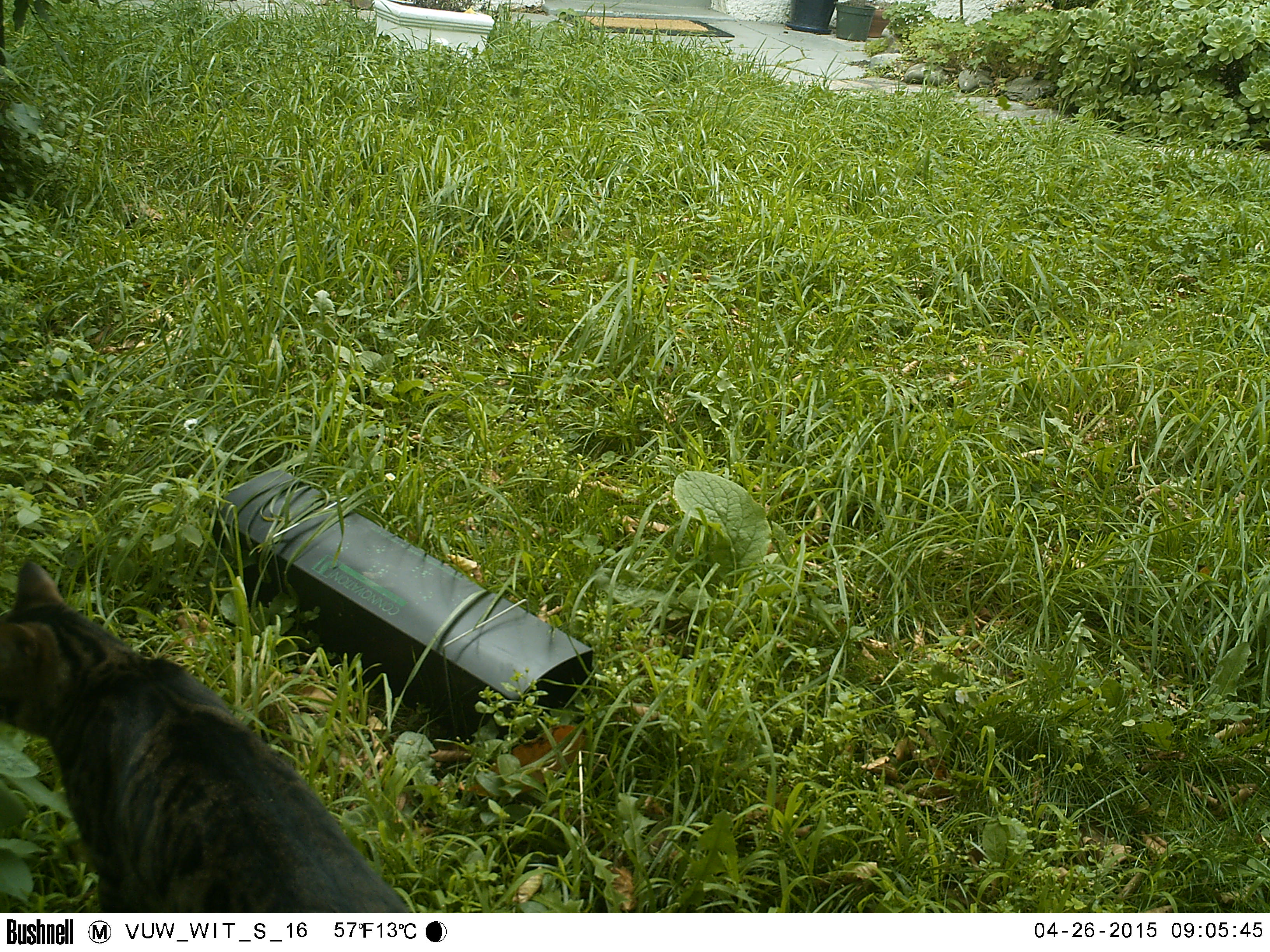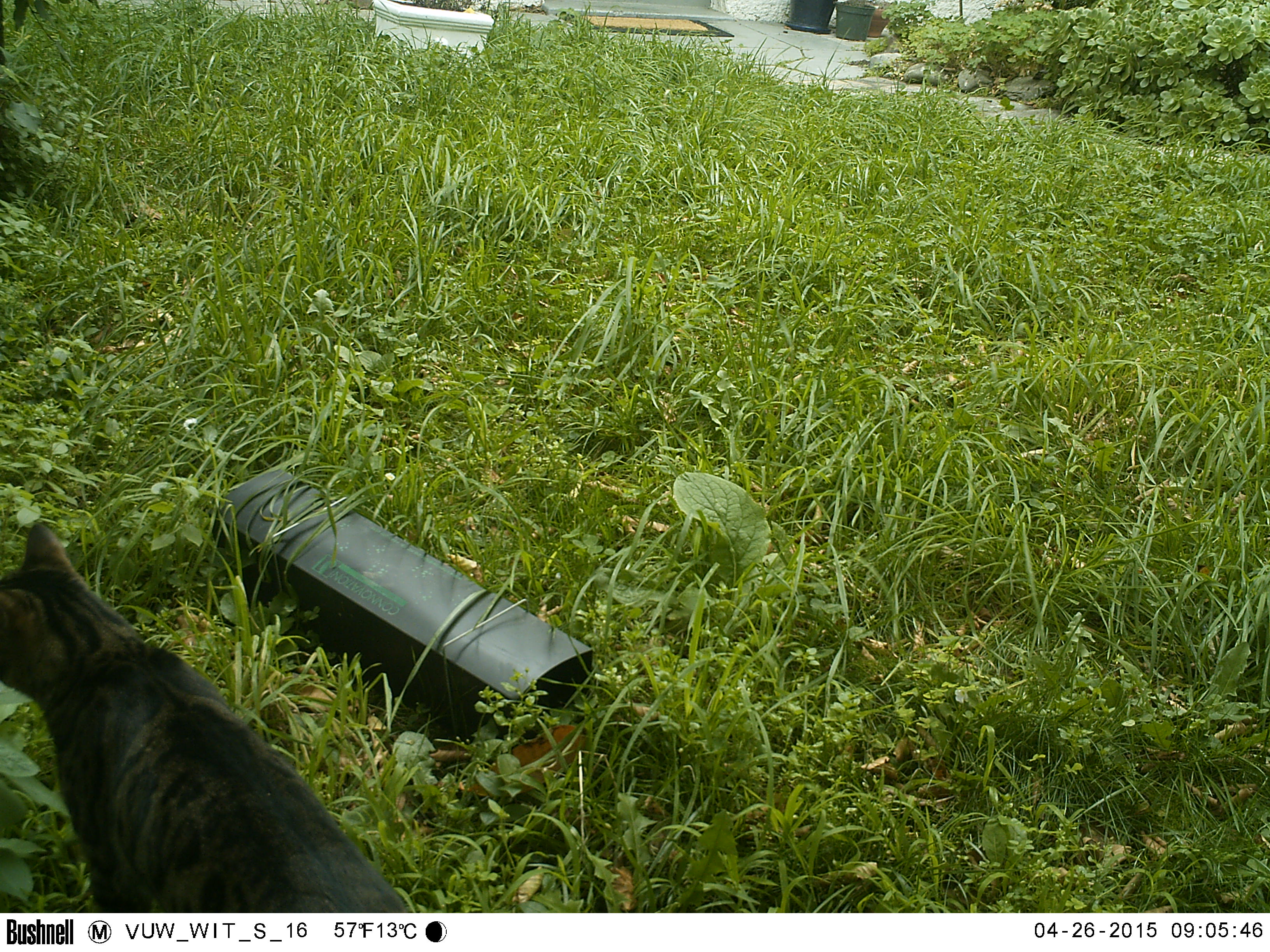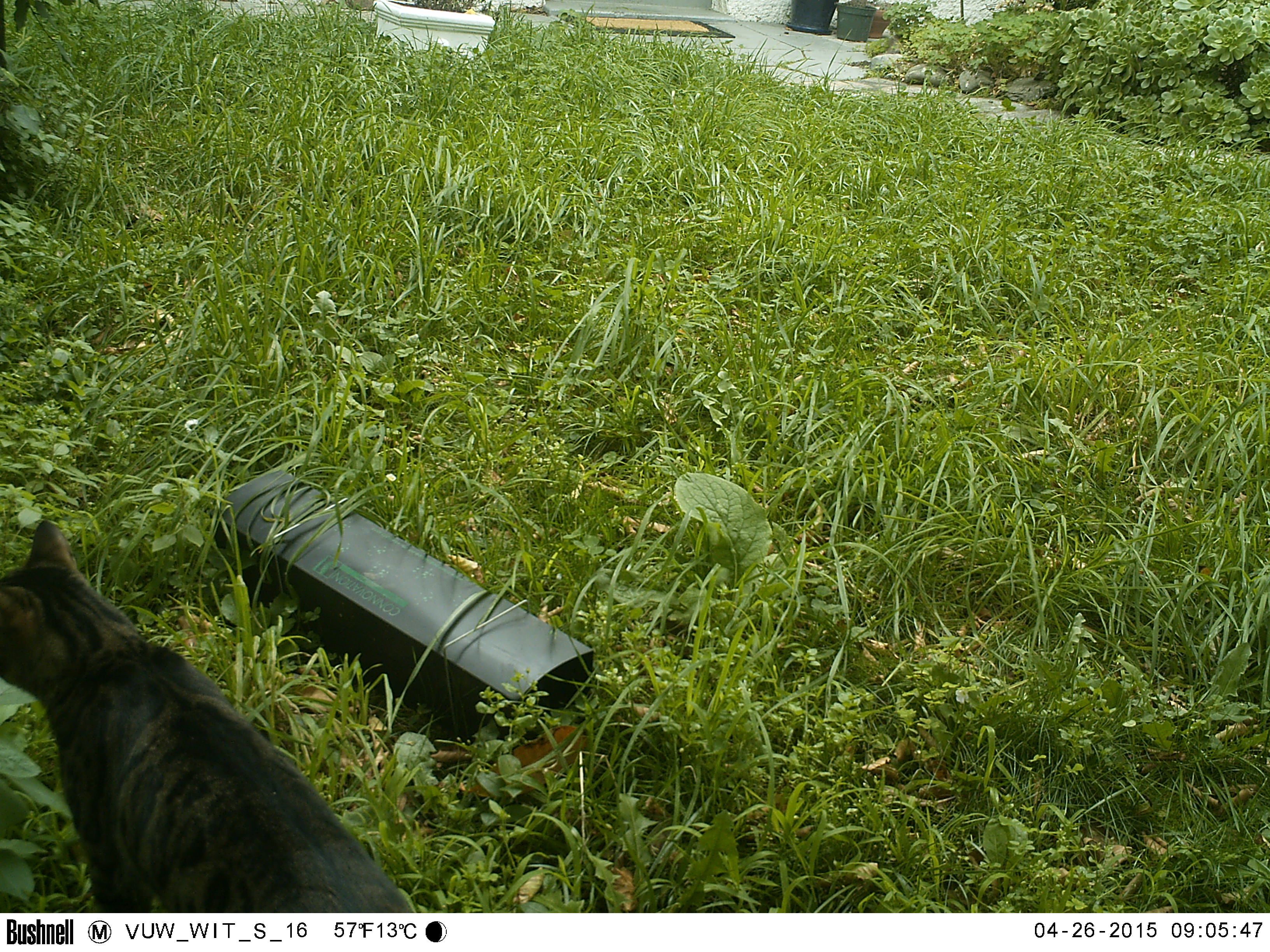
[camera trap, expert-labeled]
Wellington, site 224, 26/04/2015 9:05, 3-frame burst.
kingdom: Animalia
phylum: Chordata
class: Mammalia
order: Carnivora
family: Felidae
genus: Felis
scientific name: Felis catus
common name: cat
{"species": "cat (Felis catus)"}